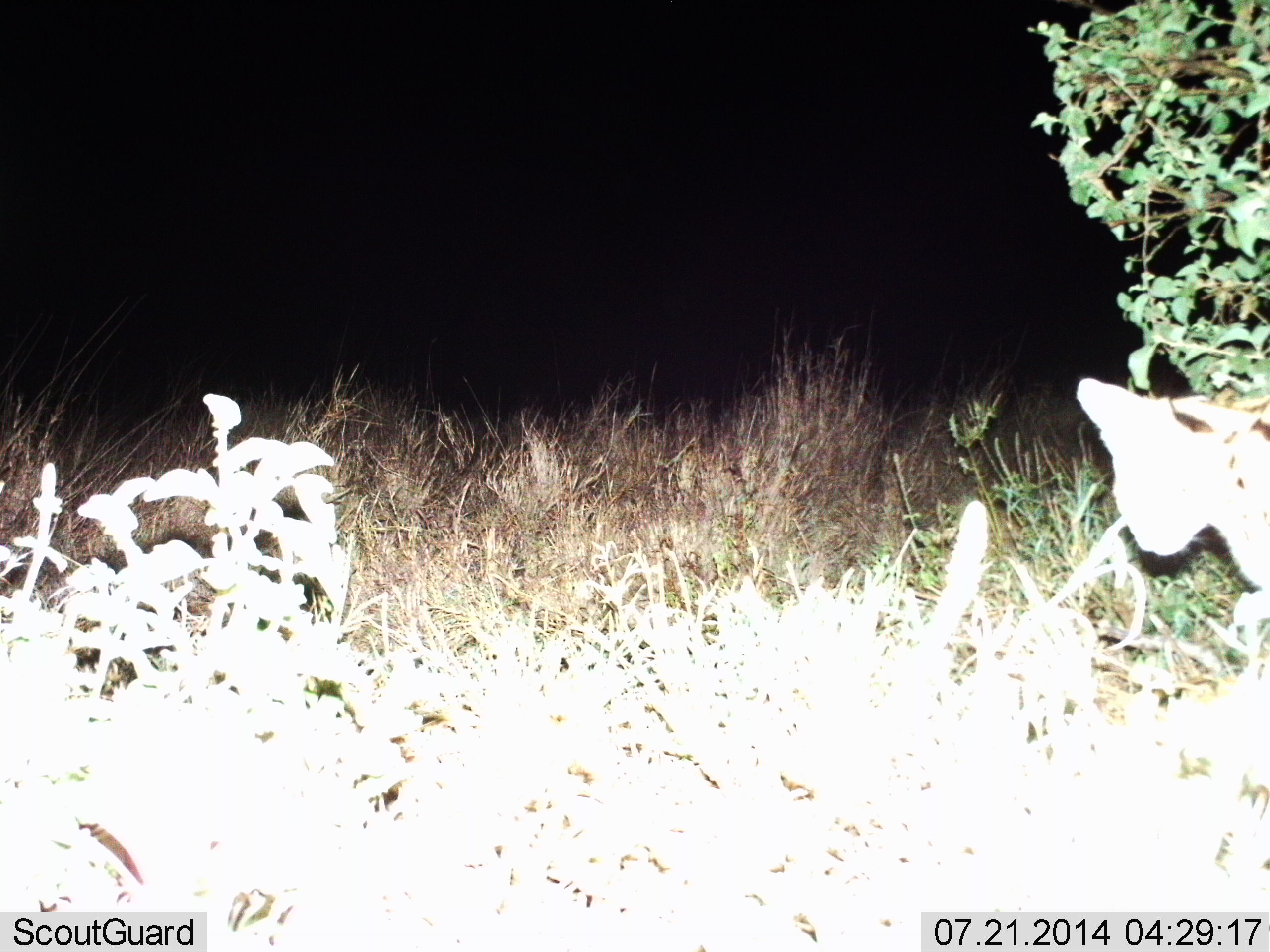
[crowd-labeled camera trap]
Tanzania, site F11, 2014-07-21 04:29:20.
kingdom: Animalia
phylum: Chordata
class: Mammalia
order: Carnivora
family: Felidae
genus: Leptailurus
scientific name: Leptailurus serval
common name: serval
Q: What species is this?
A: Serval (Leptailurus serval).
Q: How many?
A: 1.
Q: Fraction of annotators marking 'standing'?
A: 50%.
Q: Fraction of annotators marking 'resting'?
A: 0%.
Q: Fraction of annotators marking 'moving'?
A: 60%.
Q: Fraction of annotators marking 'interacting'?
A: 0%.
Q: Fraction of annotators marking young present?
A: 0%.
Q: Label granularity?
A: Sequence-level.